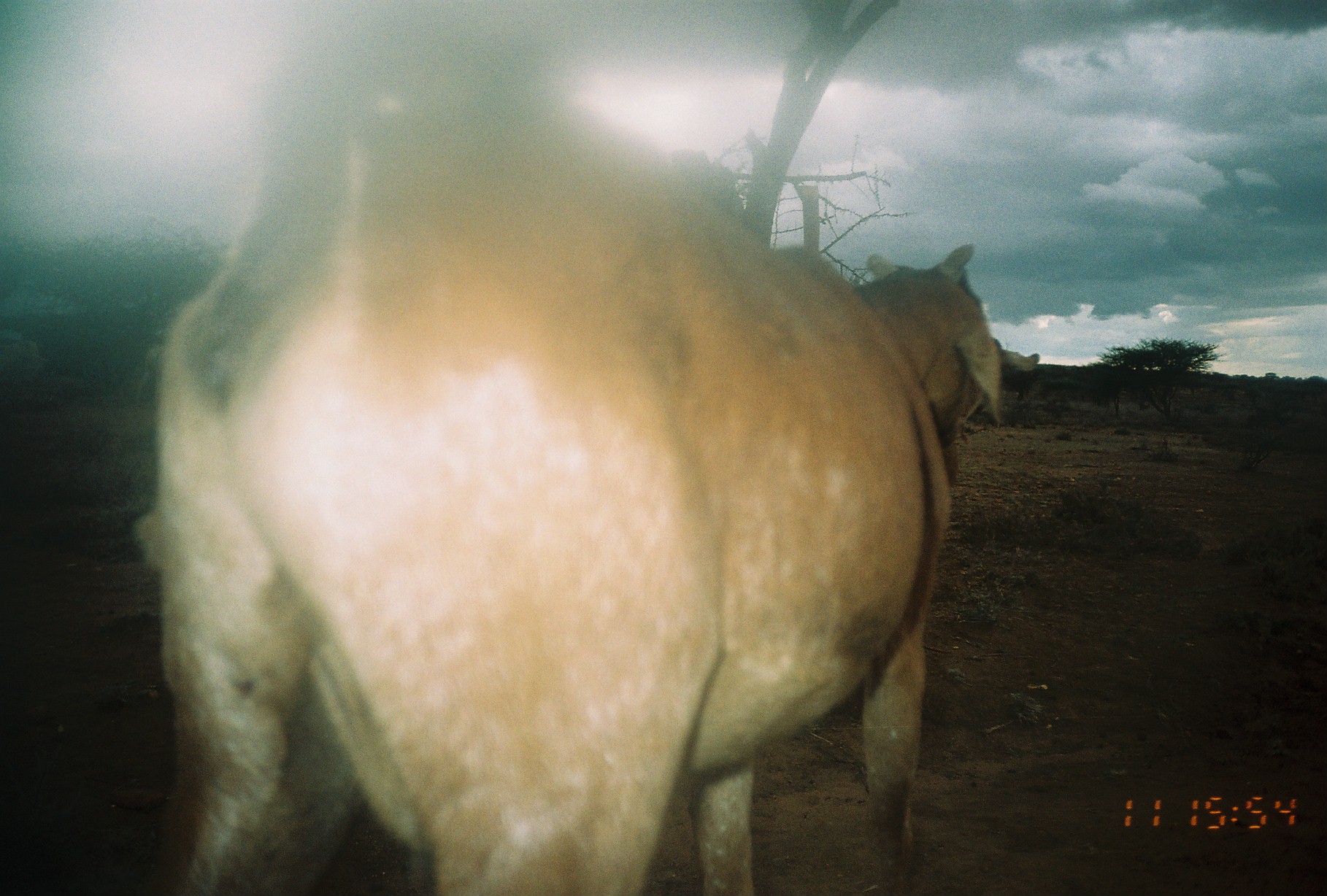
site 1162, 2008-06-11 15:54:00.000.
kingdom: Animalia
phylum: Chordata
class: Mammalia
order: Artiodactyla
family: Bovidae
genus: Capra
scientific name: Capra aegagrus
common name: wild goat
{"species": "Capra aegagrus (wild goat)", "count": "1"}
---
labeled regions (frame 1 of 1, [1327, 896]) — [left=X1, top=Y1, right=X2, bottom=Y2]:
capra aegagrus: [left=132, top=51, right=1041, bottom=896]